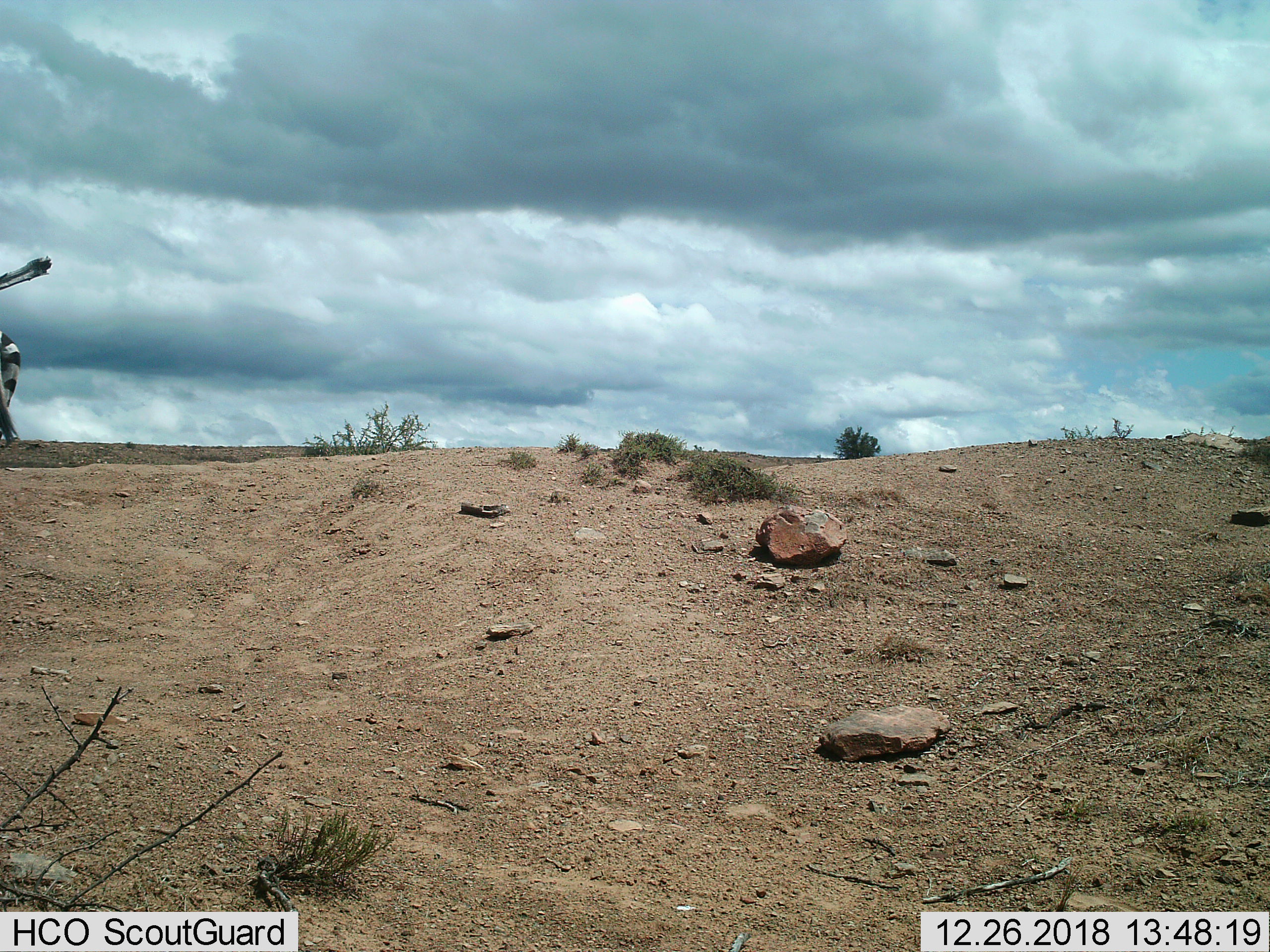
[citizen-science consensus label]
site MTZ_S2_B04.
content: unidentified animal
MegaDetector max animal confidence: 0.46